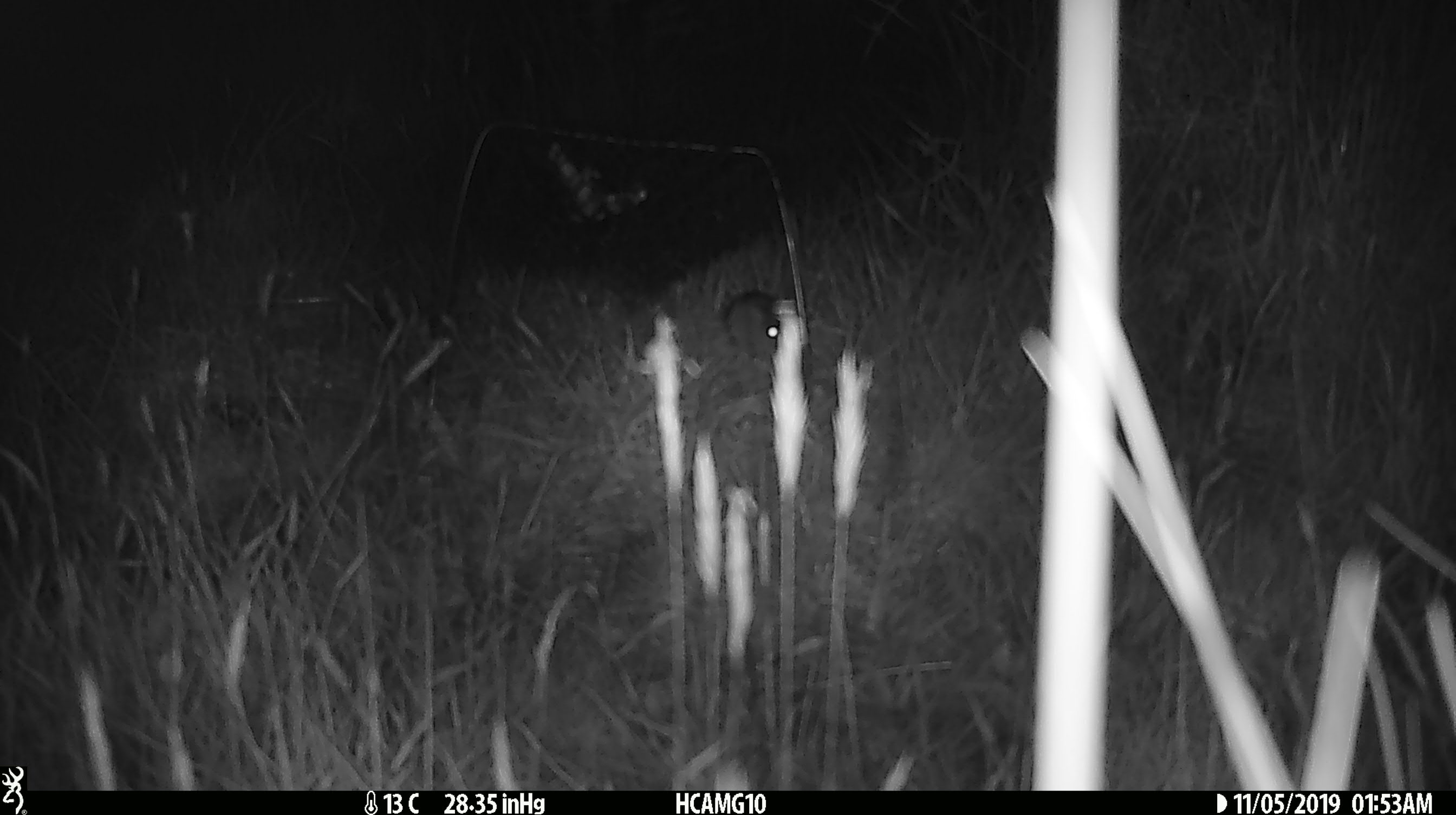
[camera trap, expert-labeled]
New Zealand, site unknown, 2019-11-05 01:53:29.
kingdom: Animalia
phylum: Chordata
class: Mammalia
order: Rodentia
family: Muridae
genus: Mus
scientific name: Mus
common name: mouse